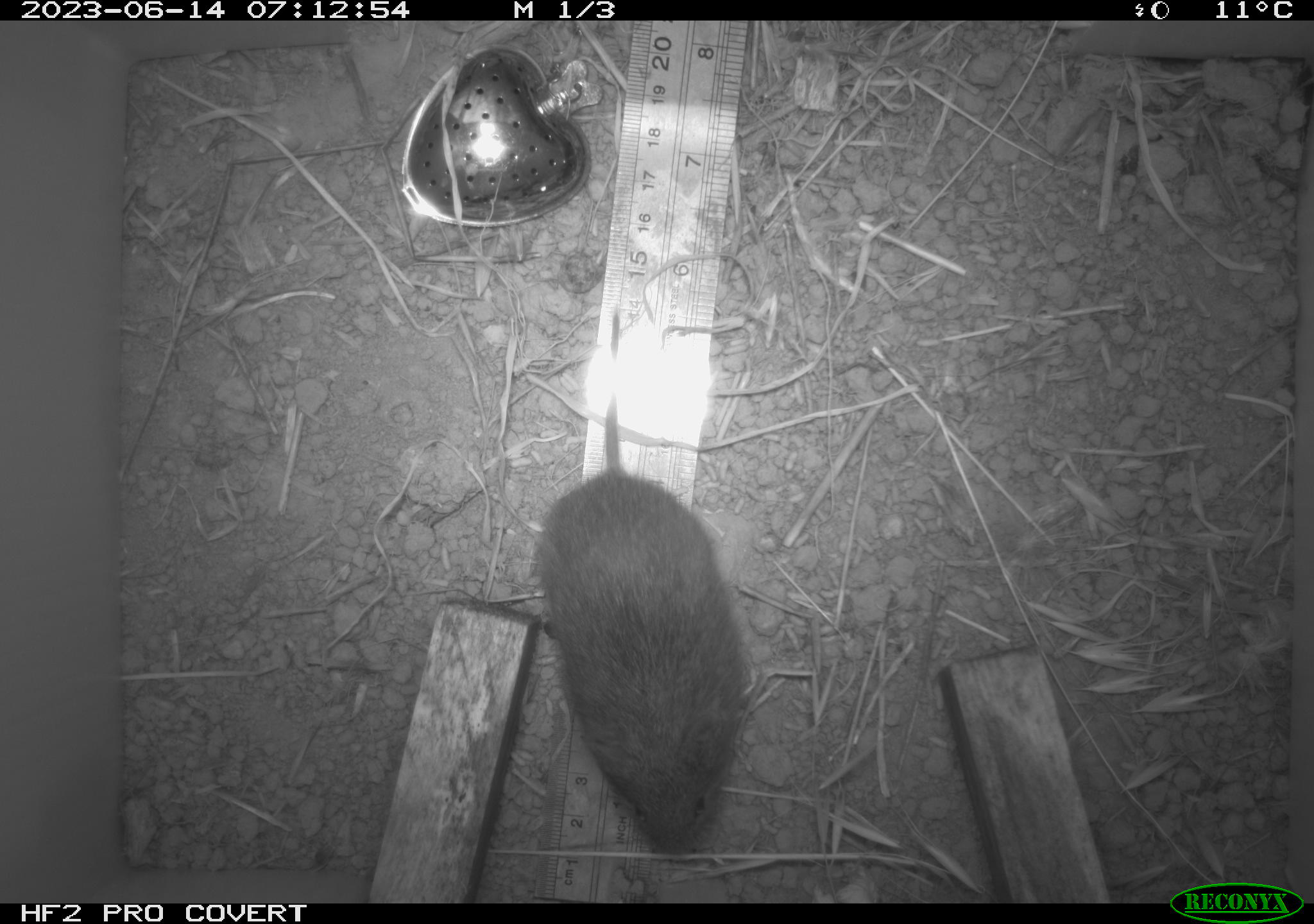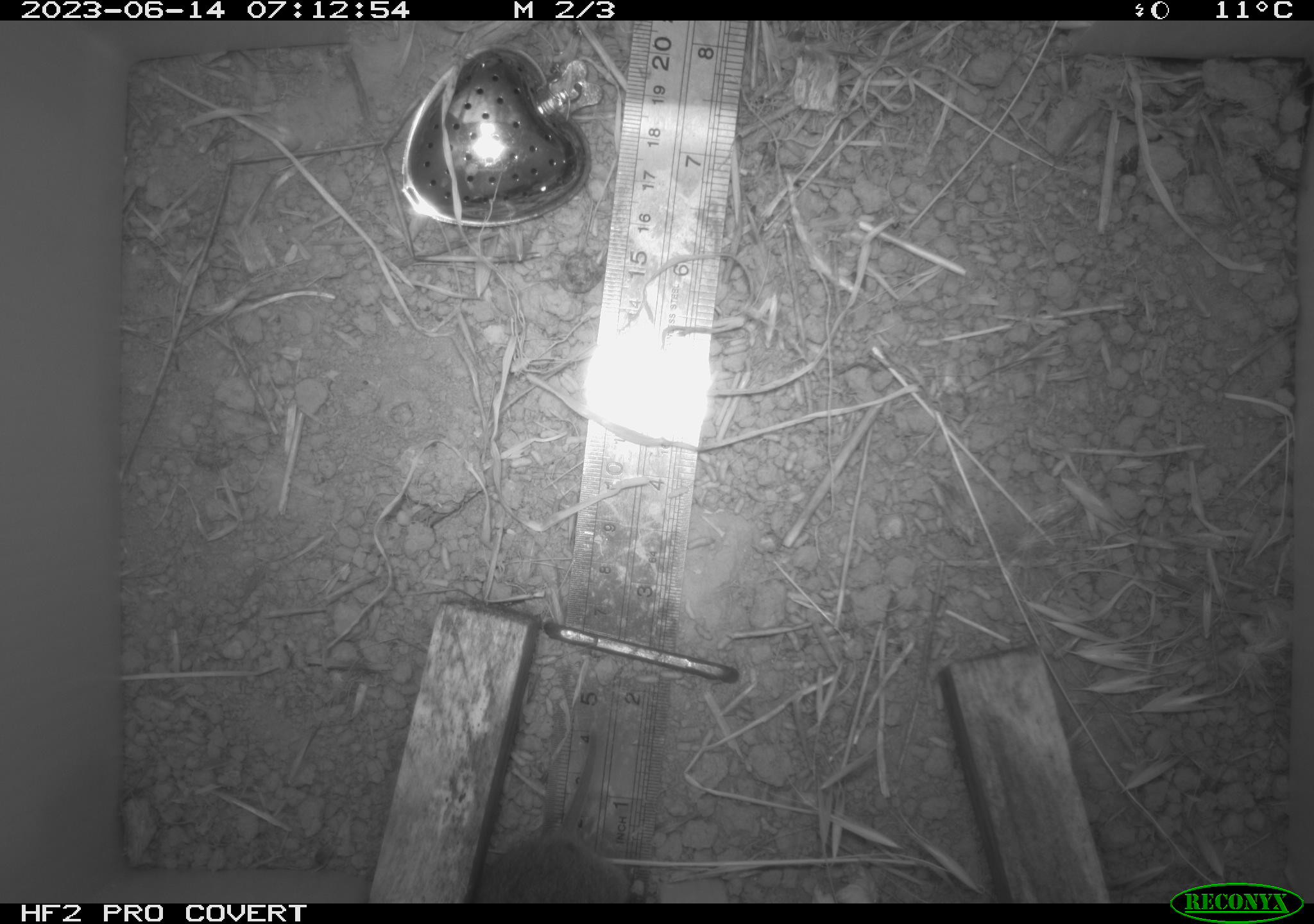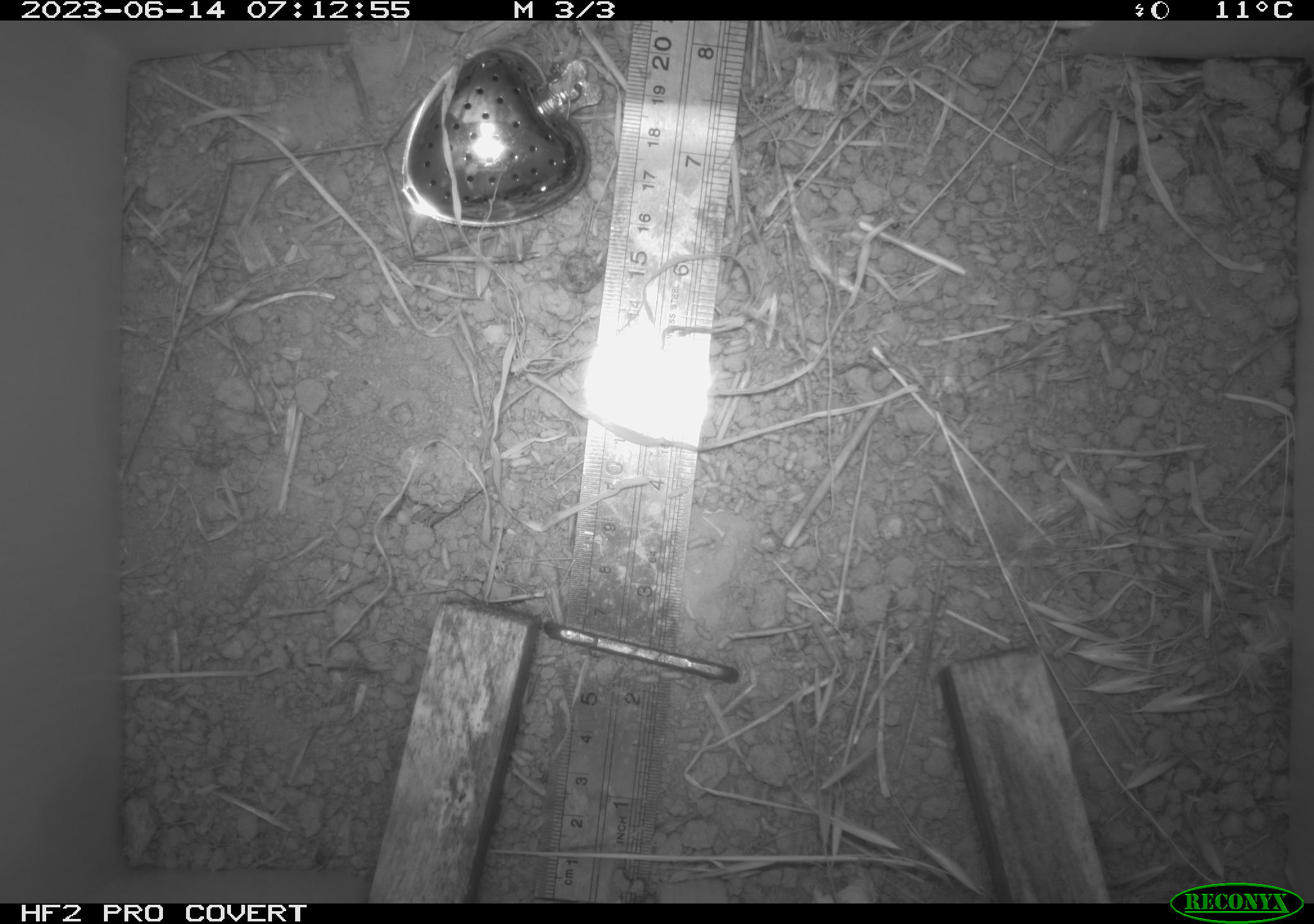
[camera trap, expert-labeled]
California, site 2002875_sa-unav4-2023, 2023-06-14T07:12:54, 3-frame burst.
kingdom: Animalia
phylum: Chordata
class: Mammalia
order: Rodentia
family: Cricetidae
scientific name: Arvicolinae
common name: voles, lemmings, and muskrats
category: arvicolinae subfamily